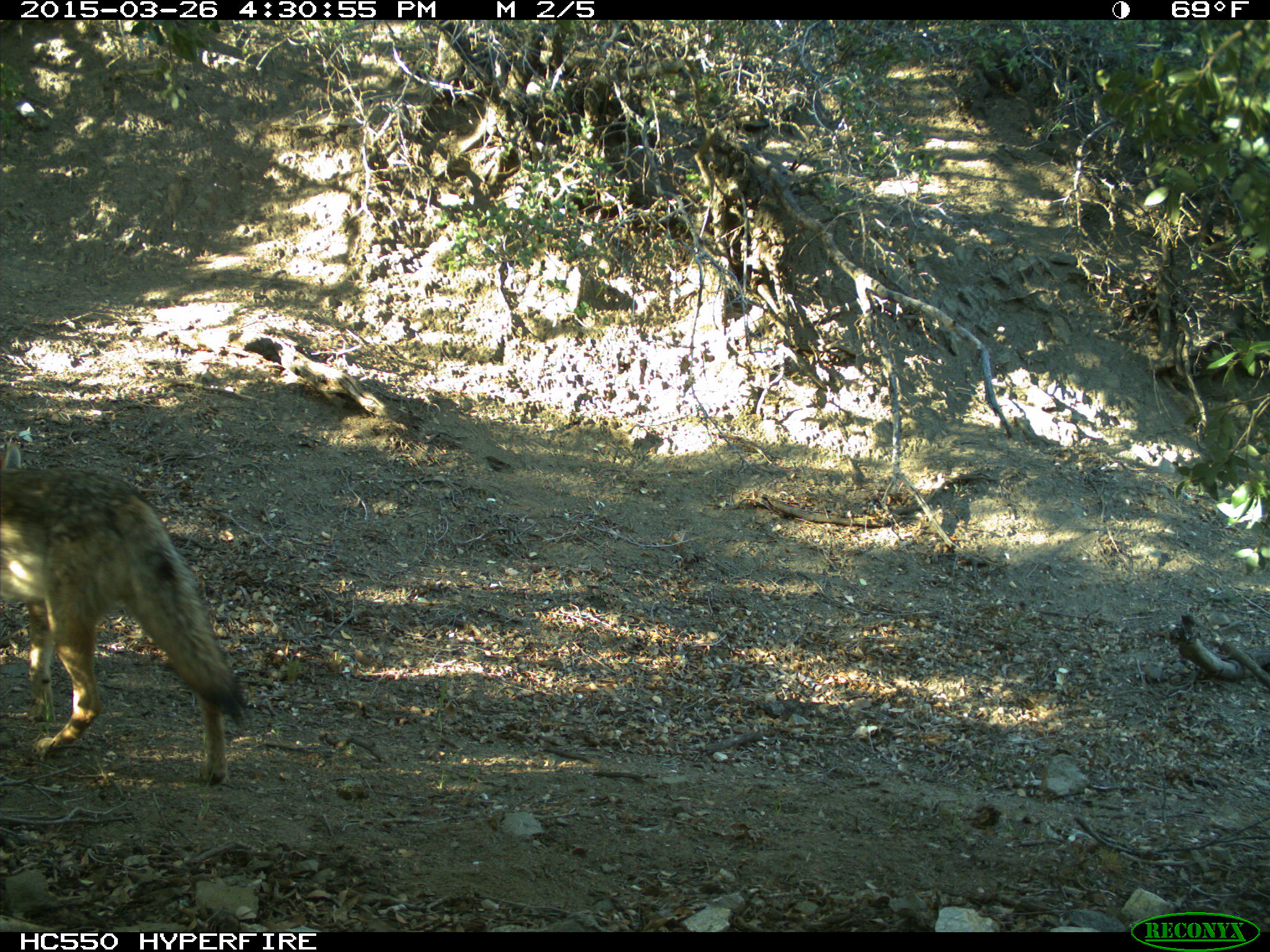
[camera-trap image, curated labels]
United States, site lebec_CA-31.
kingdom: Animalia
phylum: Chordata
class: Mammalia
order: Carnivora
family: Canidae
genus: Canis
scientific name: Canis latrans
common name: coyote